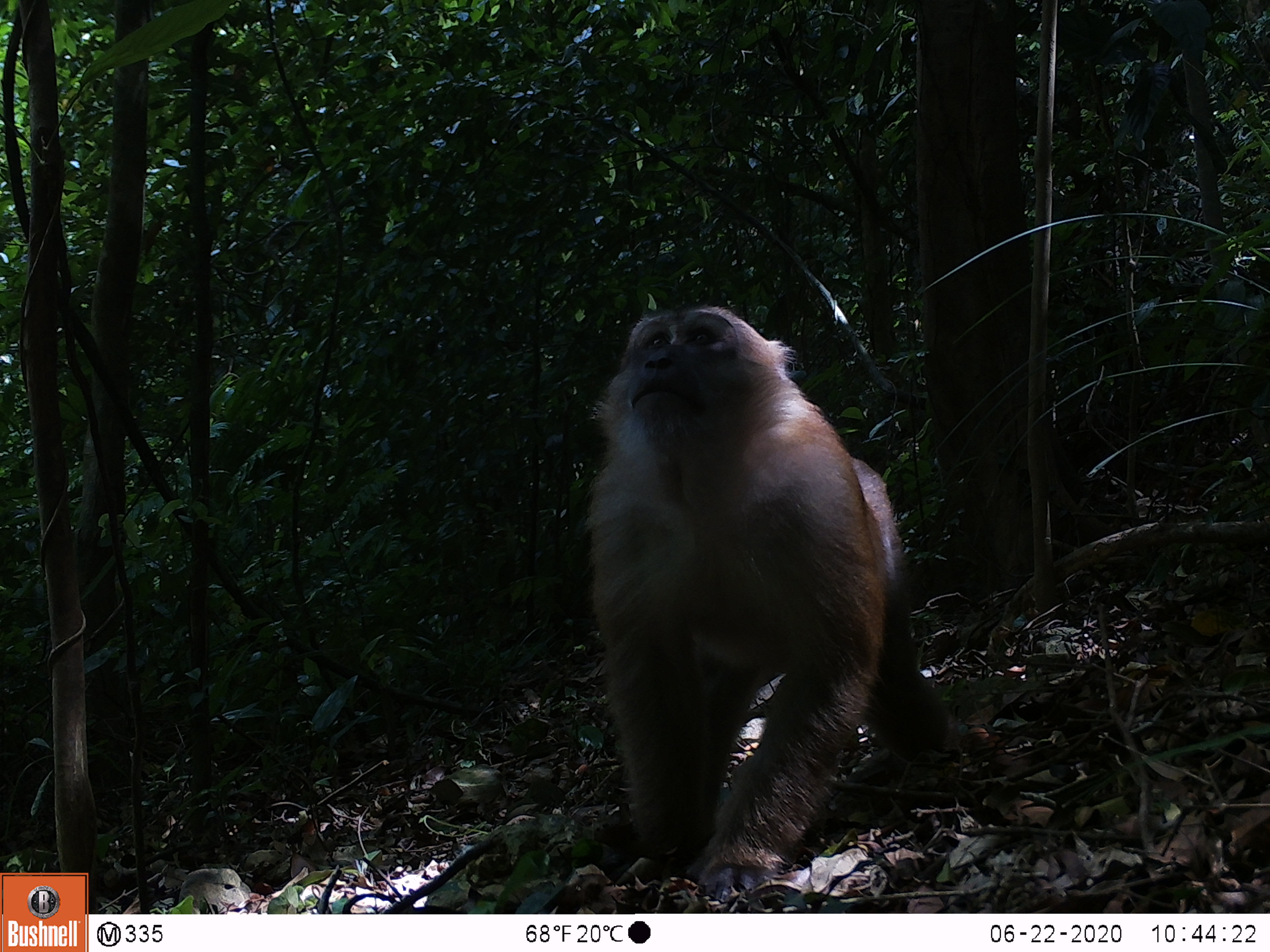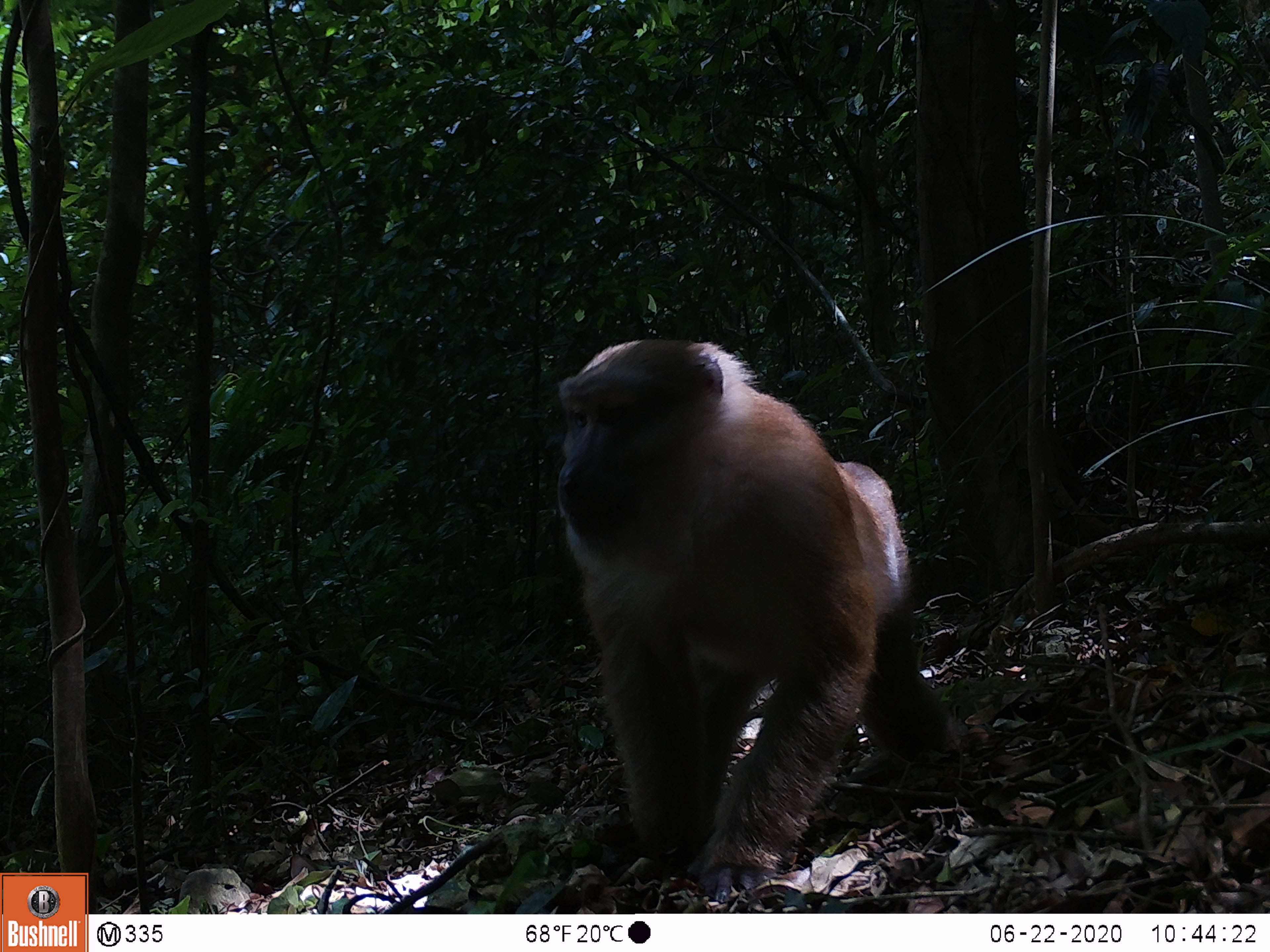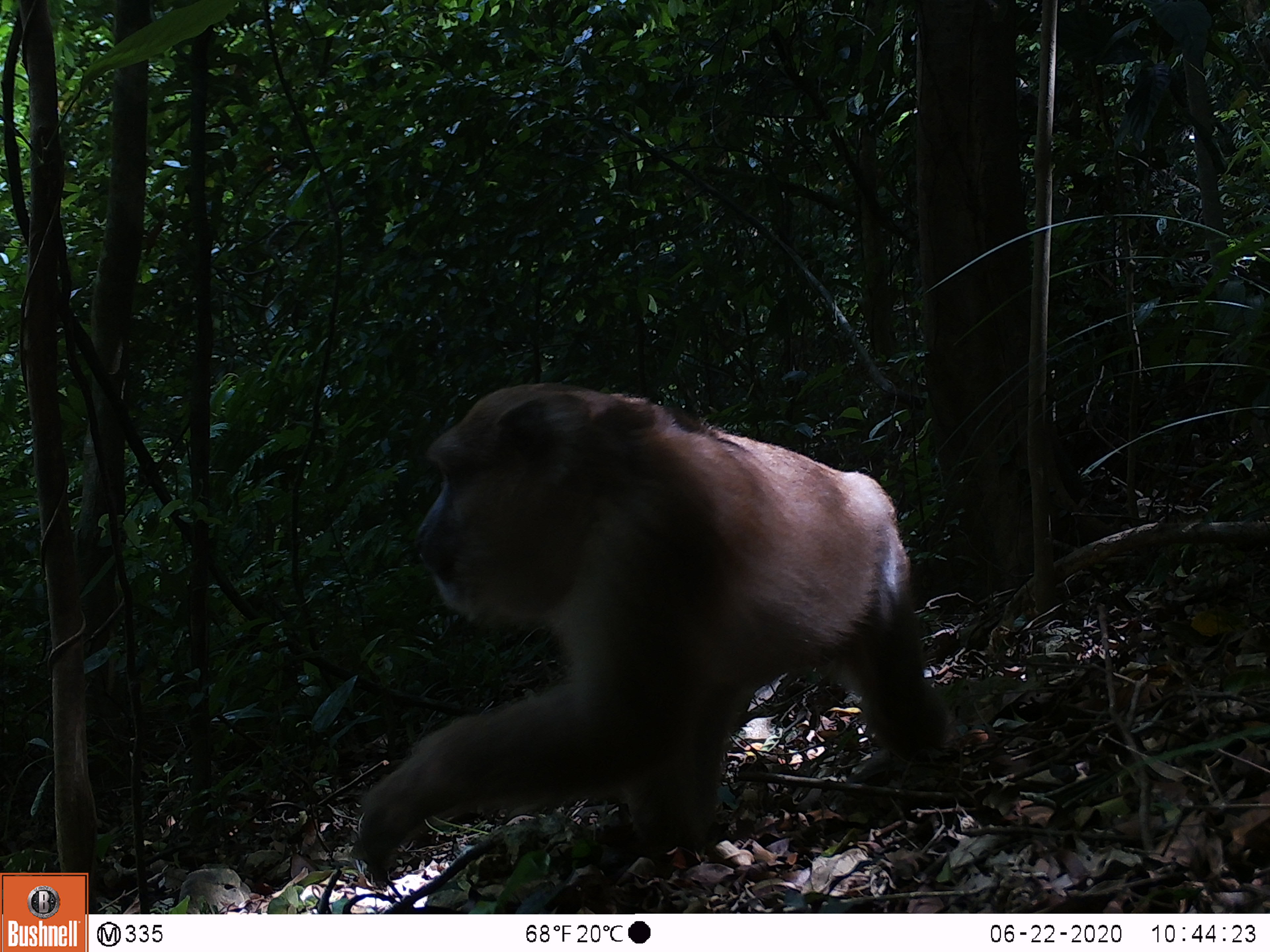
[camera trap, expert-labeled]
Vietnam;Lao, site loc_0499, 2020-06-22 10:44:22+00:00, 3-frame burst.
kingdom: Animalia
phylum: Chordata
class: Mammalia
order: Primates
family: Cercopithecidae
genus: Macaca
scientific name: Macaca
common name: macaques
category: assam or rhesus macaque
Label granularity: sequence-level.